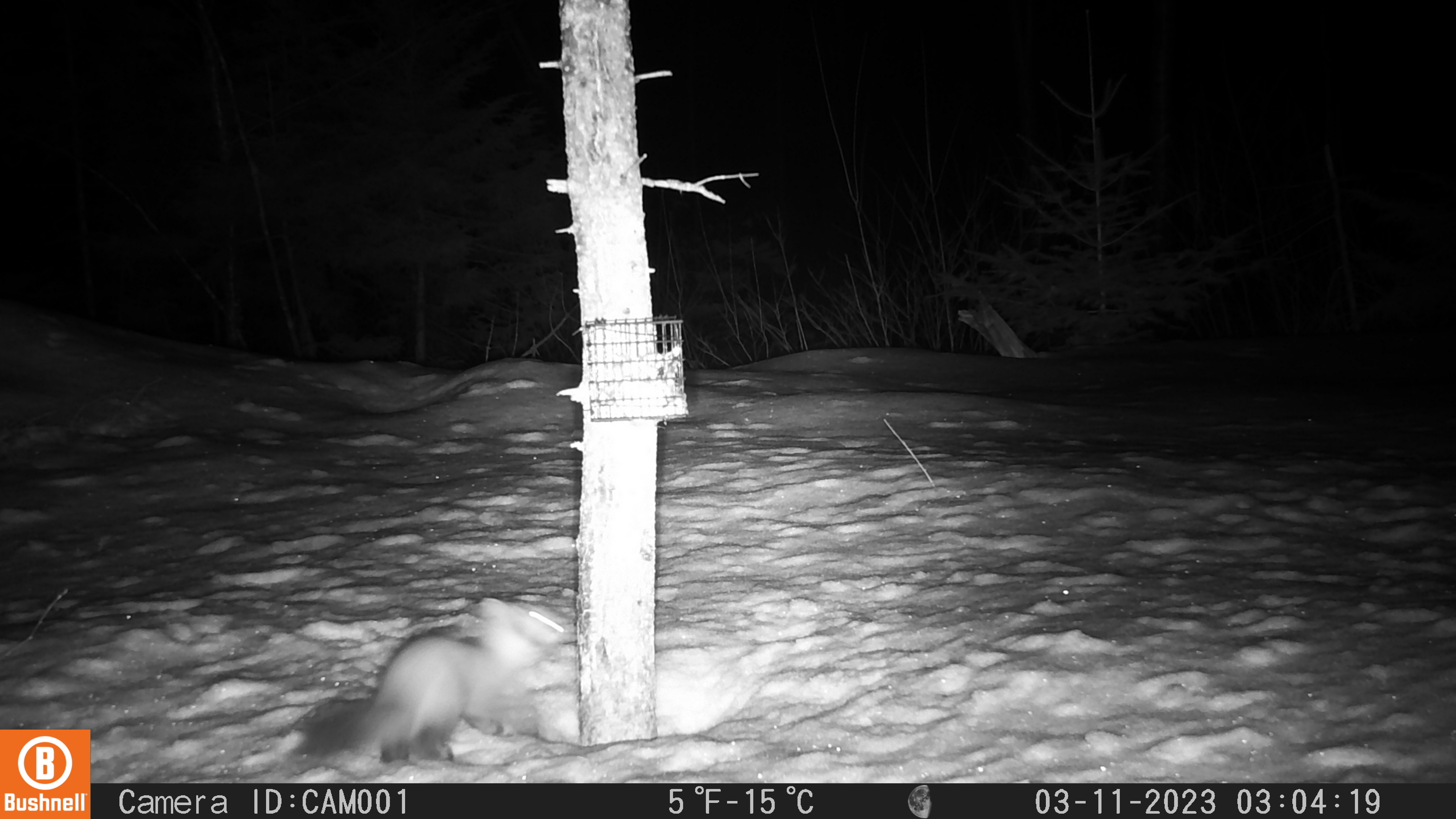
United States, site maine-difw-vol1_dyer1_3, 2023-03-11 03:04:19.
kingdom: Animalia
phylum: Chordata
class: Mammalia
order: Carnivora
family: Mustelidae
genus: Martes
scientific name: Martes americana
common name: american marten